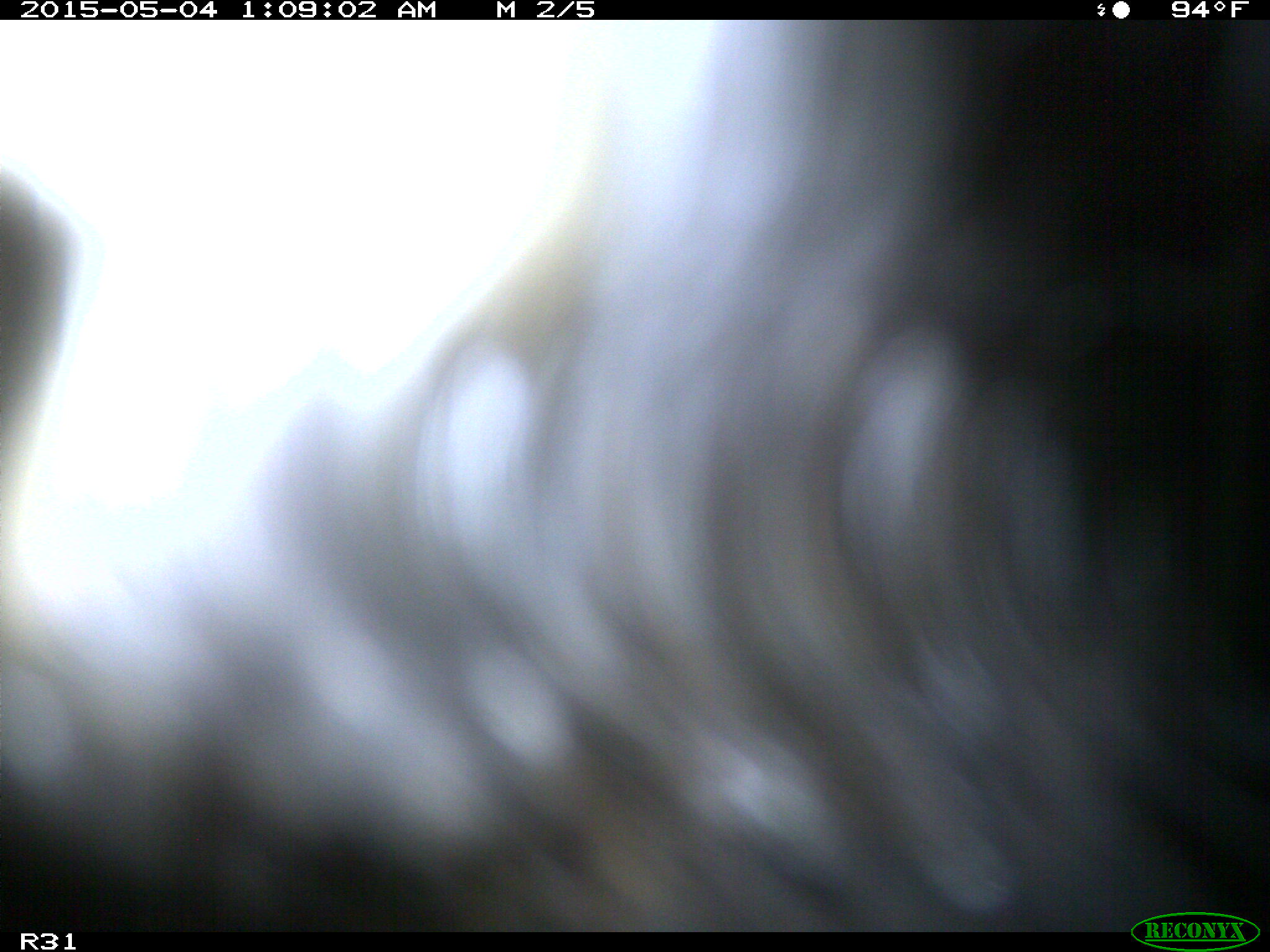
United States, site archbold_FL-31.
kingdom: Animalia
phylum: Chordata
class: Mammalia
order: Artiodactyla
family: Bovidae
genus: Bos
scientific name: Bos taurus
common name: domestic cow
Bos taurus (domestic cow).